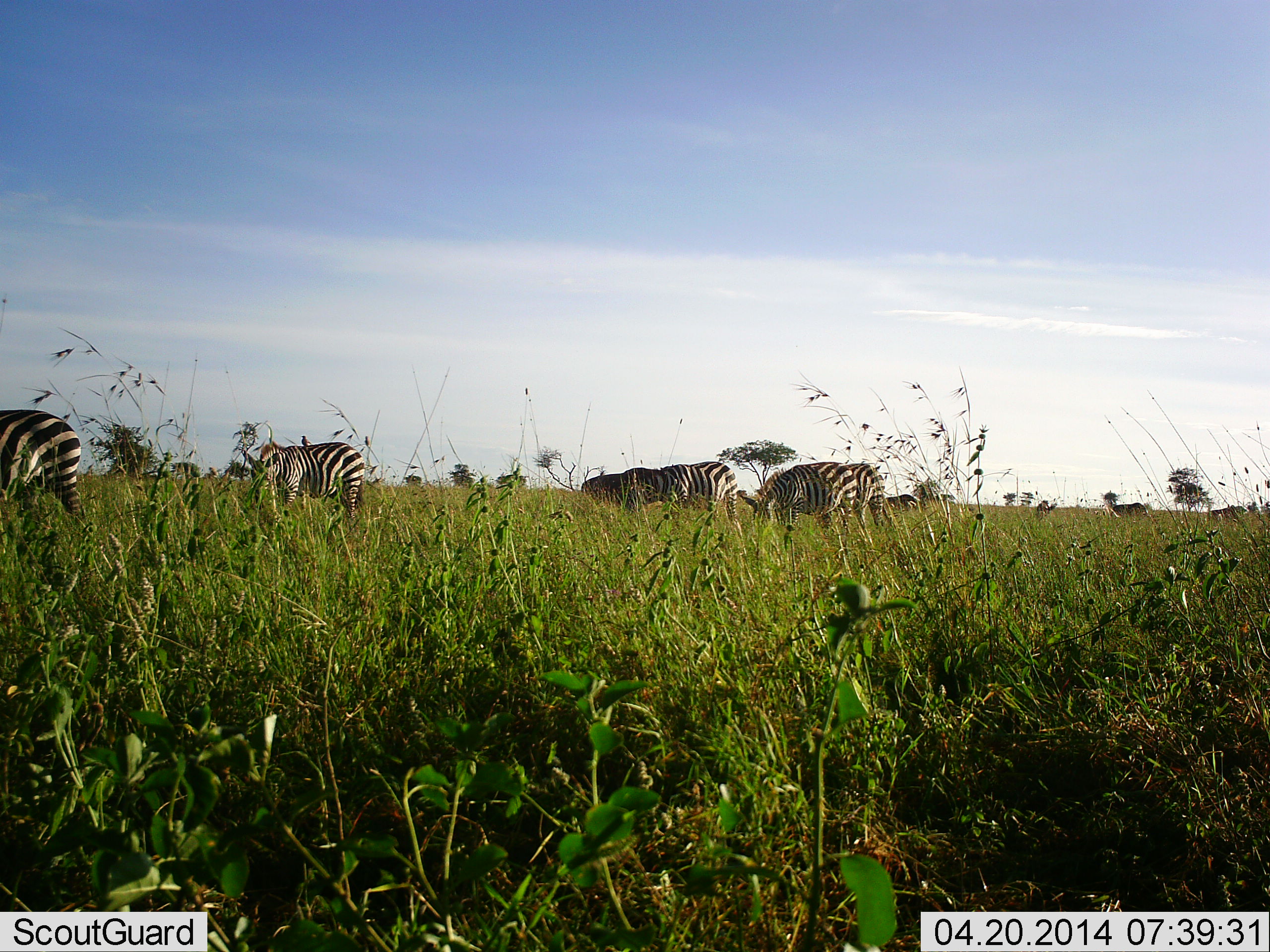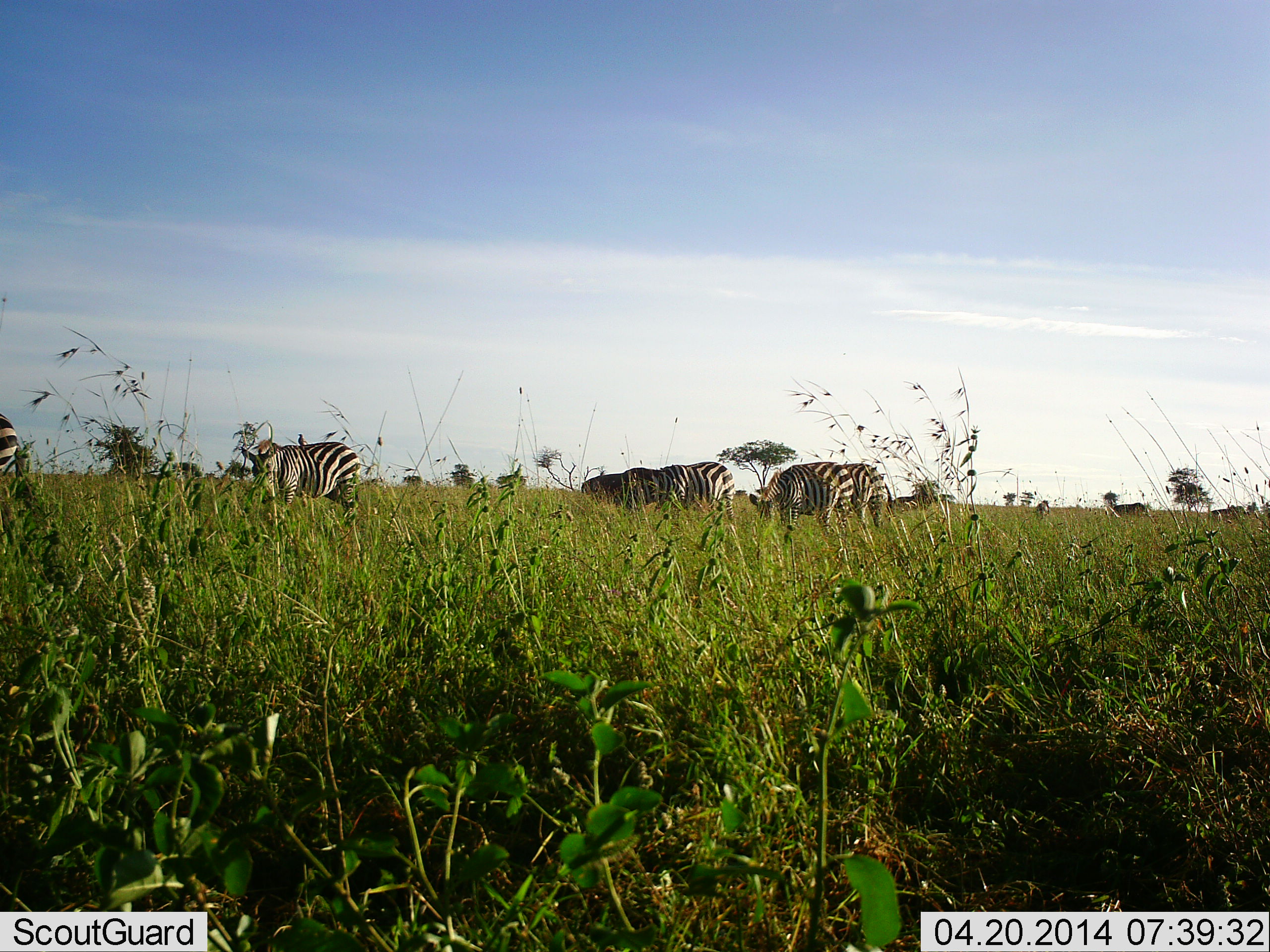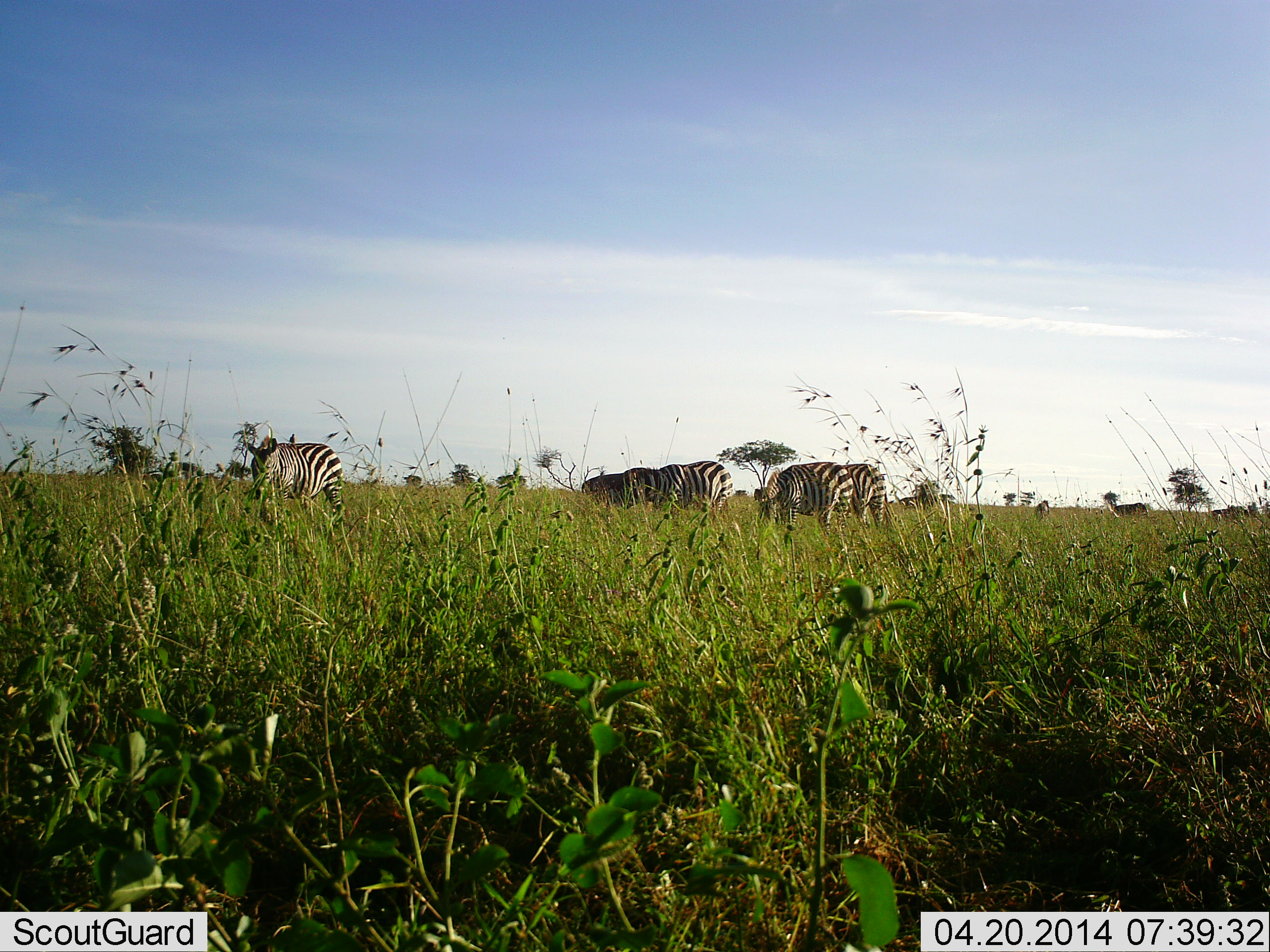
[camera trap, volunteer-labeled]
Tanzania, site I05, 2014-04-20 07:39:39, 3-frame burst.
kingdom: Animalia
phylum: Chordata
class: Mammalia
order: Perissodactyla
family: Equidae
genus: Equus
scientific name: Equus quagga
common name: plains zebra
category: zebra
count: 6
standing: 50%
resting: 0%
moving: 50%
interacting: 0%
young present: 0%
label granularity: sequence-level